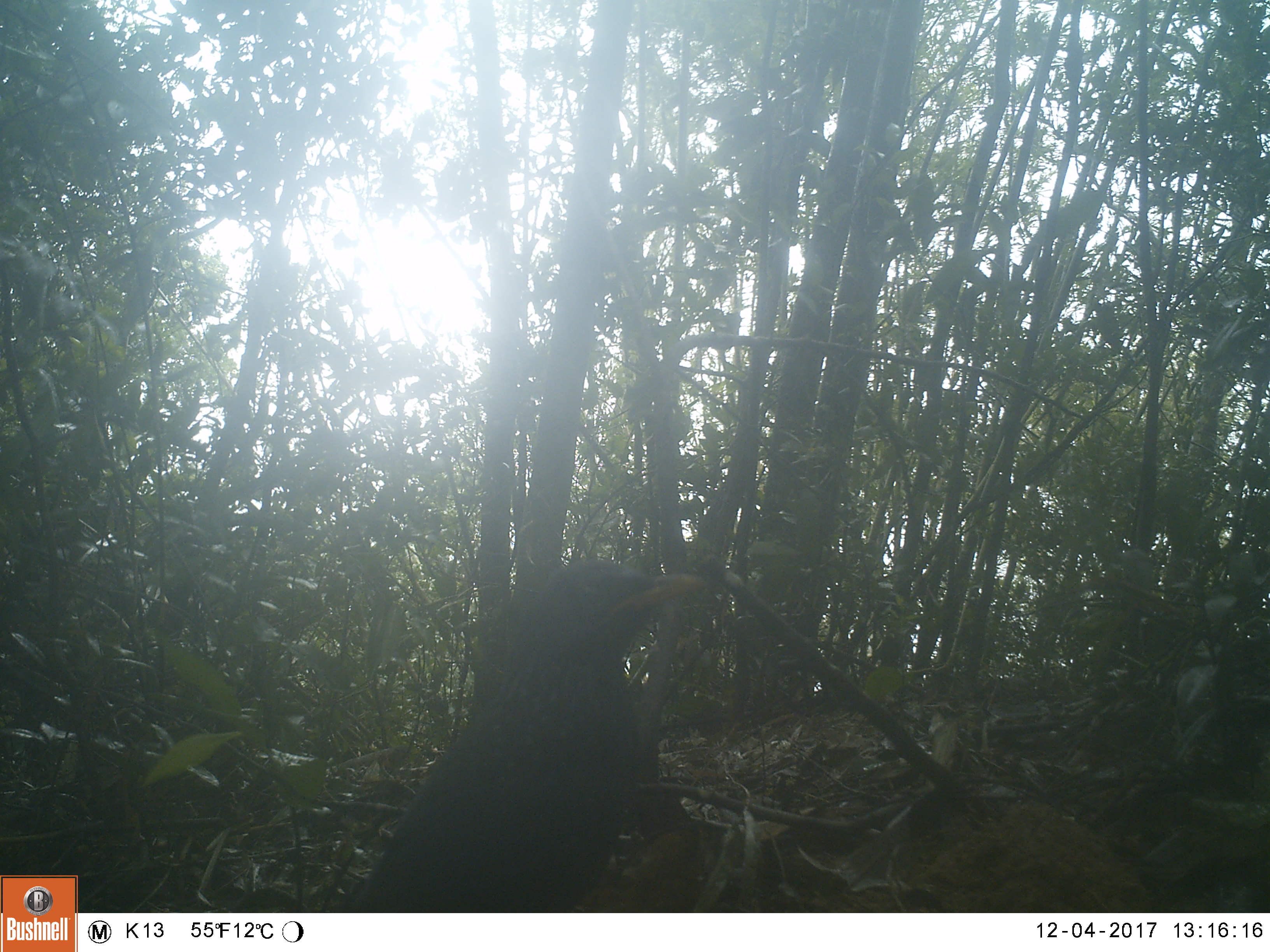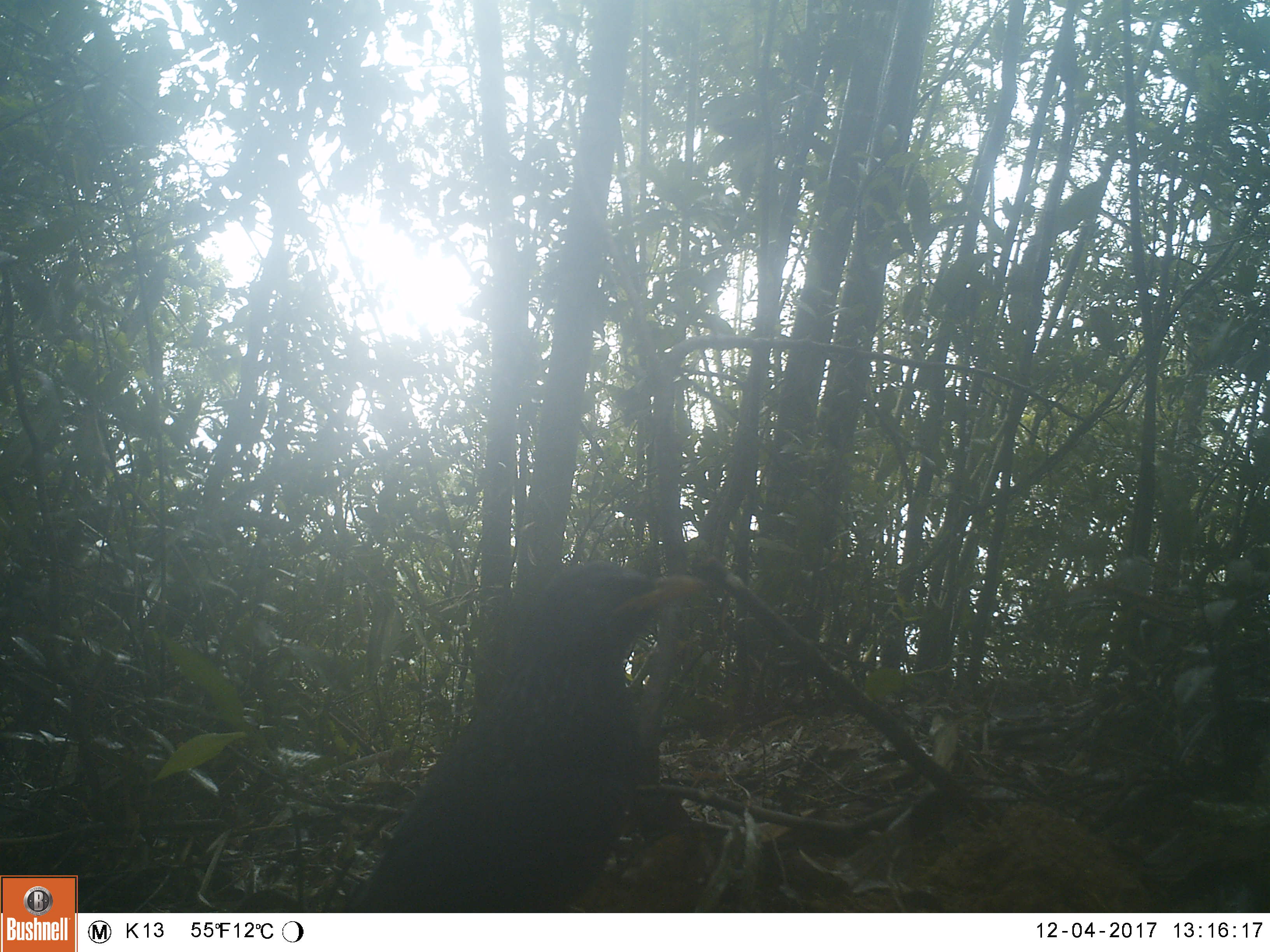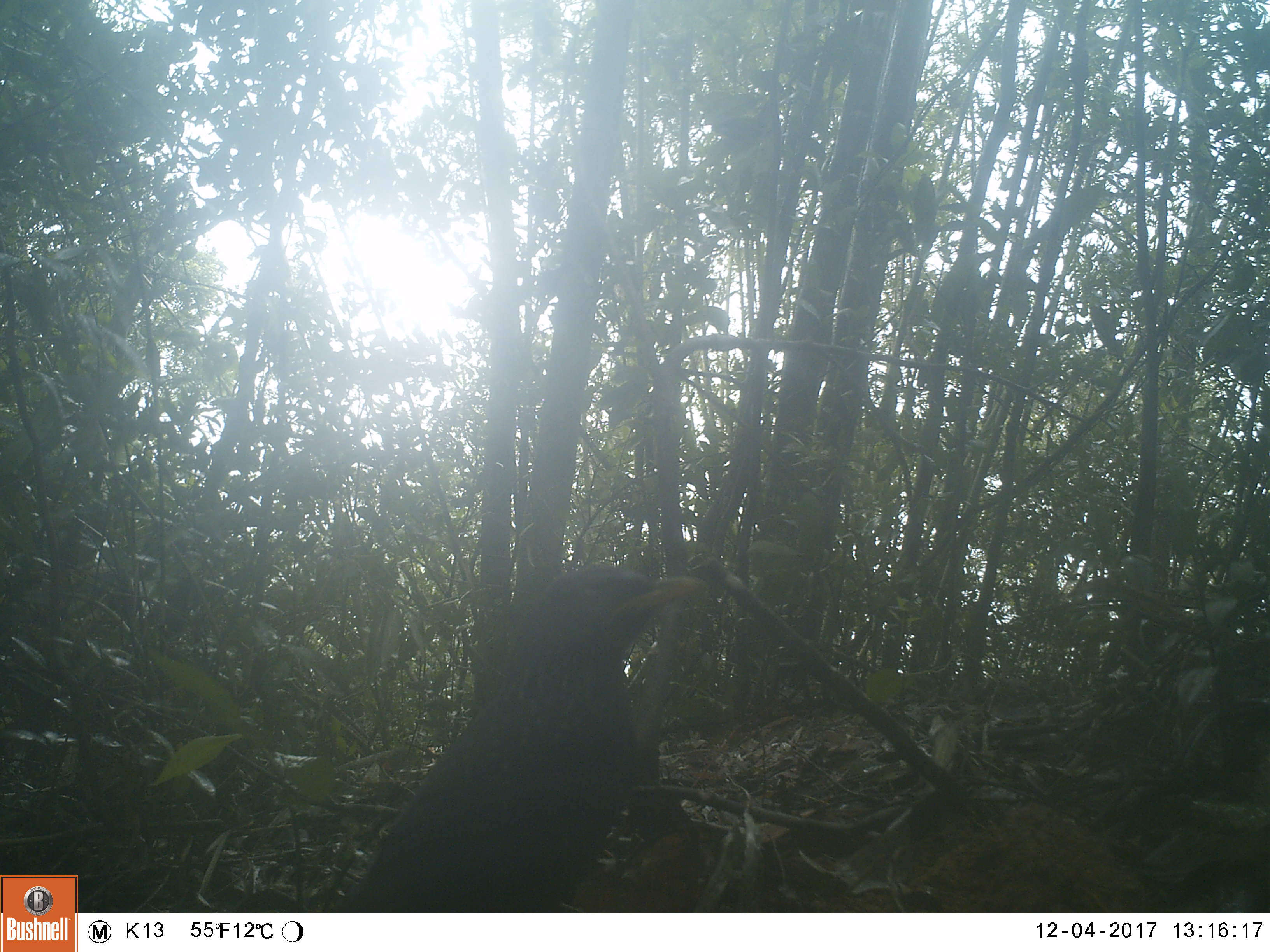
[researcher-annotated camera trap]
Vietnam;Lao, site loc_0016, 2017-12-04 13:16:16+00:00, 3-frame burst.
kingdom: Animalia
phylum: Chordata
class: Aves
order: Passeriformes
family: Pittidae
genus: Pitta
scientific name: Pitta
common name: typical pittas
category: unidentified pitta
Unidentified pitta (typical pittas) (Pitta). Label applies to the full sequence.